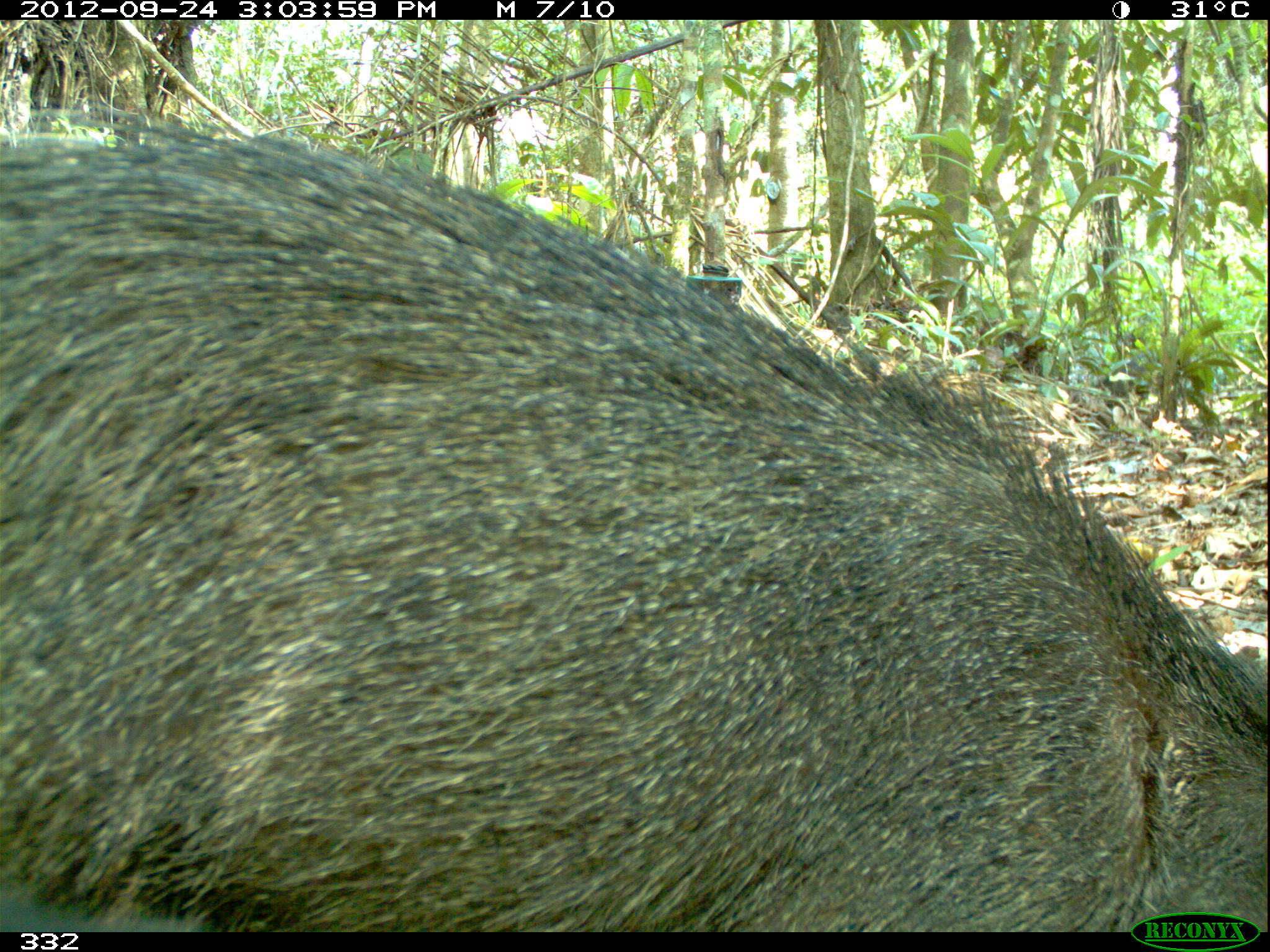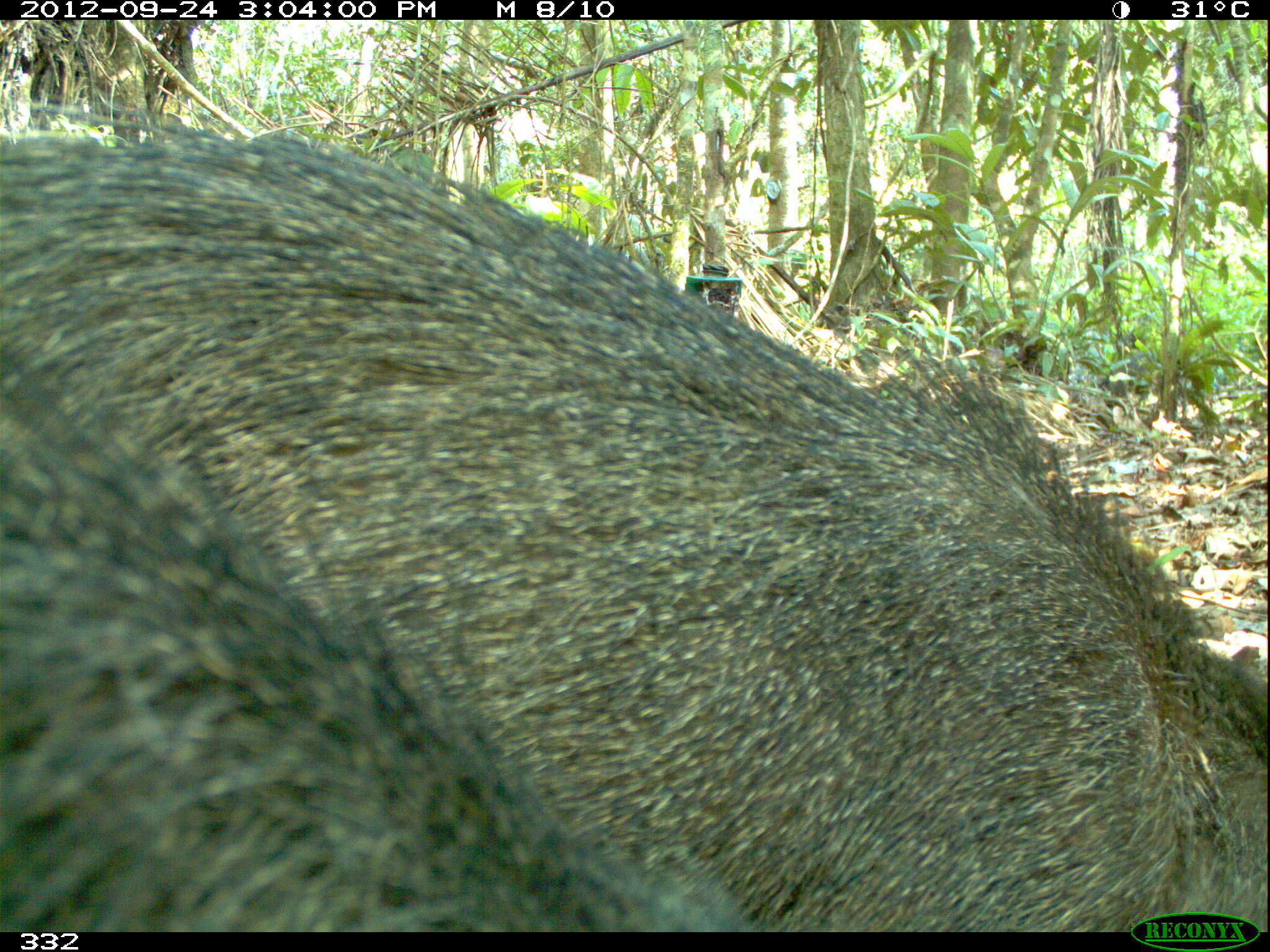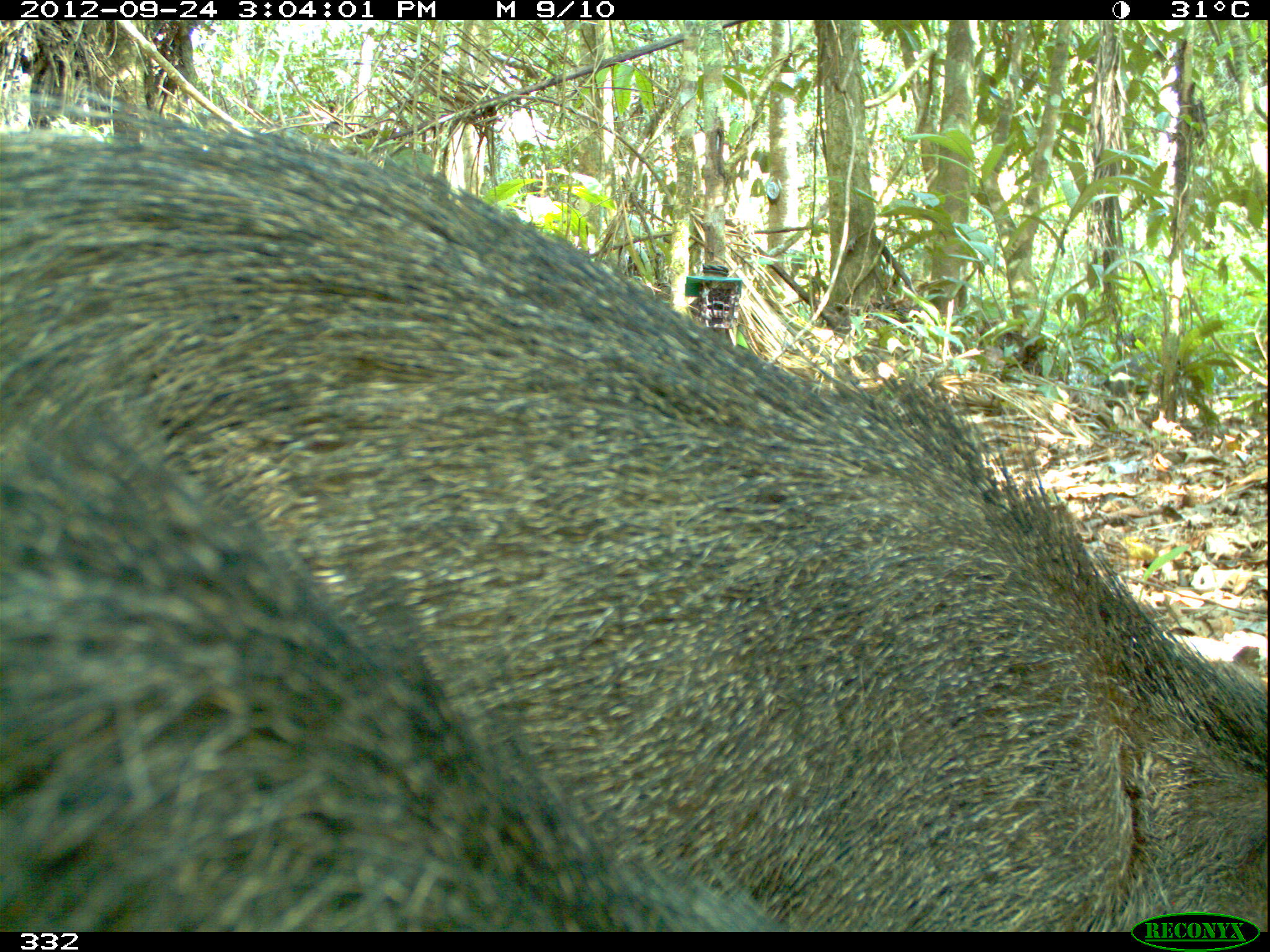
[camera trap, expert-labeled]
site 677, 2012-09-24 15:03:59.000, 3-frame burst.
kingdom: Animalia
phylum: Chordata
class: Mammalia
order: Artiodactyla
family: Tayassuidae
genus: Pecari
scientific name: Pecari tajacu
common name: collared peccary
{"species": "Pecari tajacu (collared peccary)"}